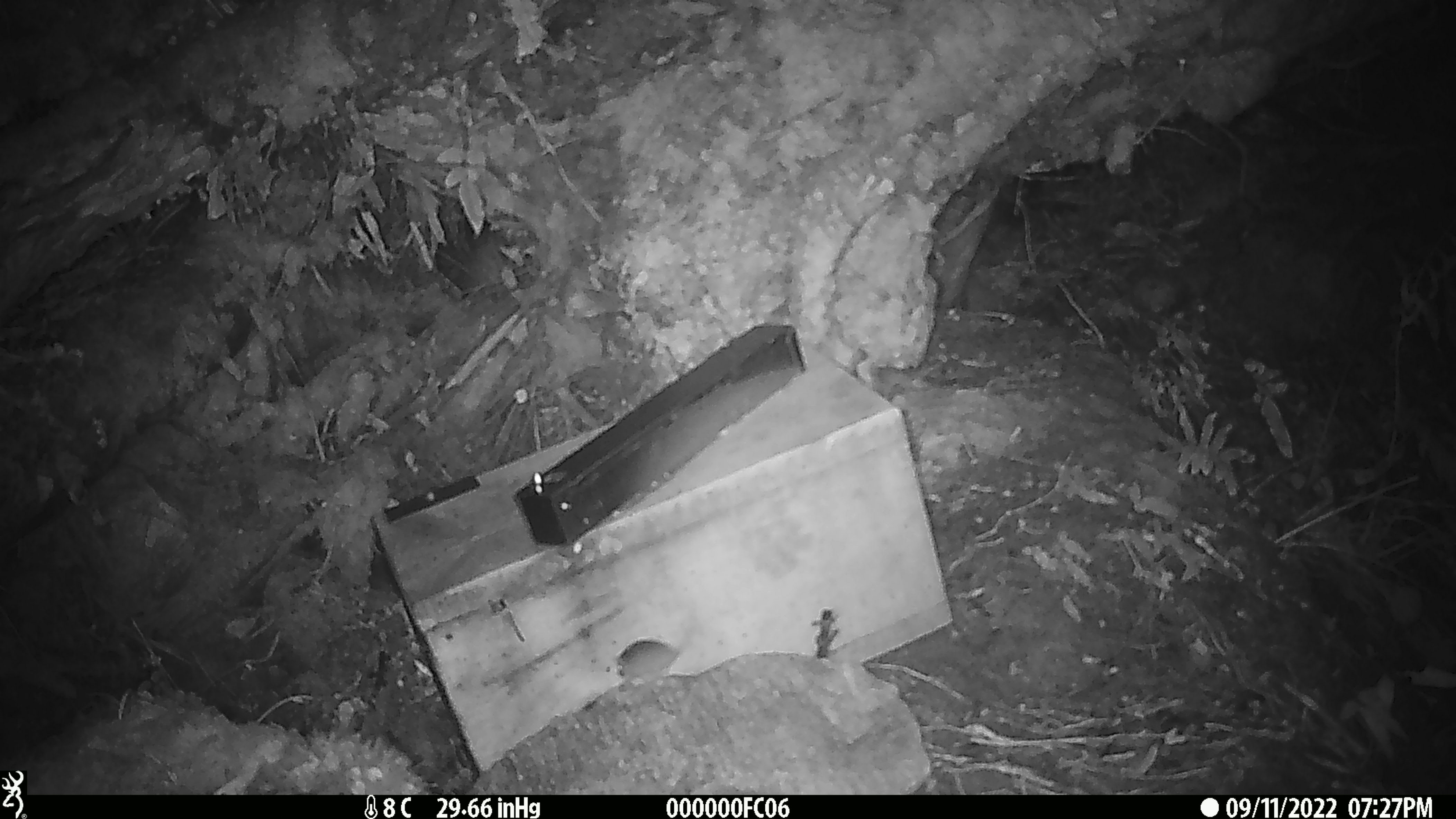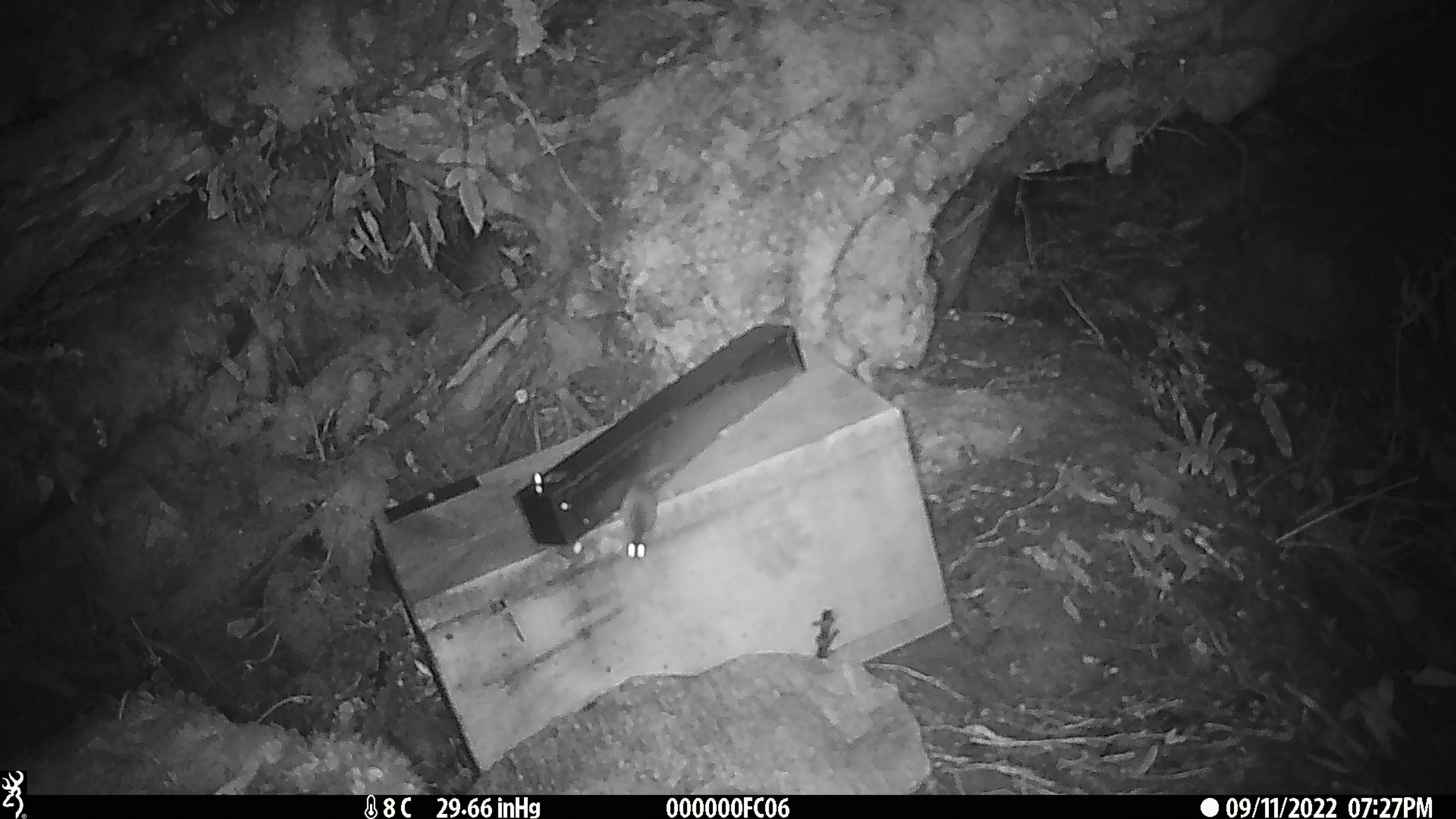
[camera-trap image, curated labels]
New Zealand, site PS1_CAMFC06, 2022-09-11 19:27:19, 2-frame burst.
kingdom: Animalia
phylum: Chordata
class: Mammalia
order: Rodentia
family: Muridae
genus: Mus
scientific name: Mus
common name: mouse